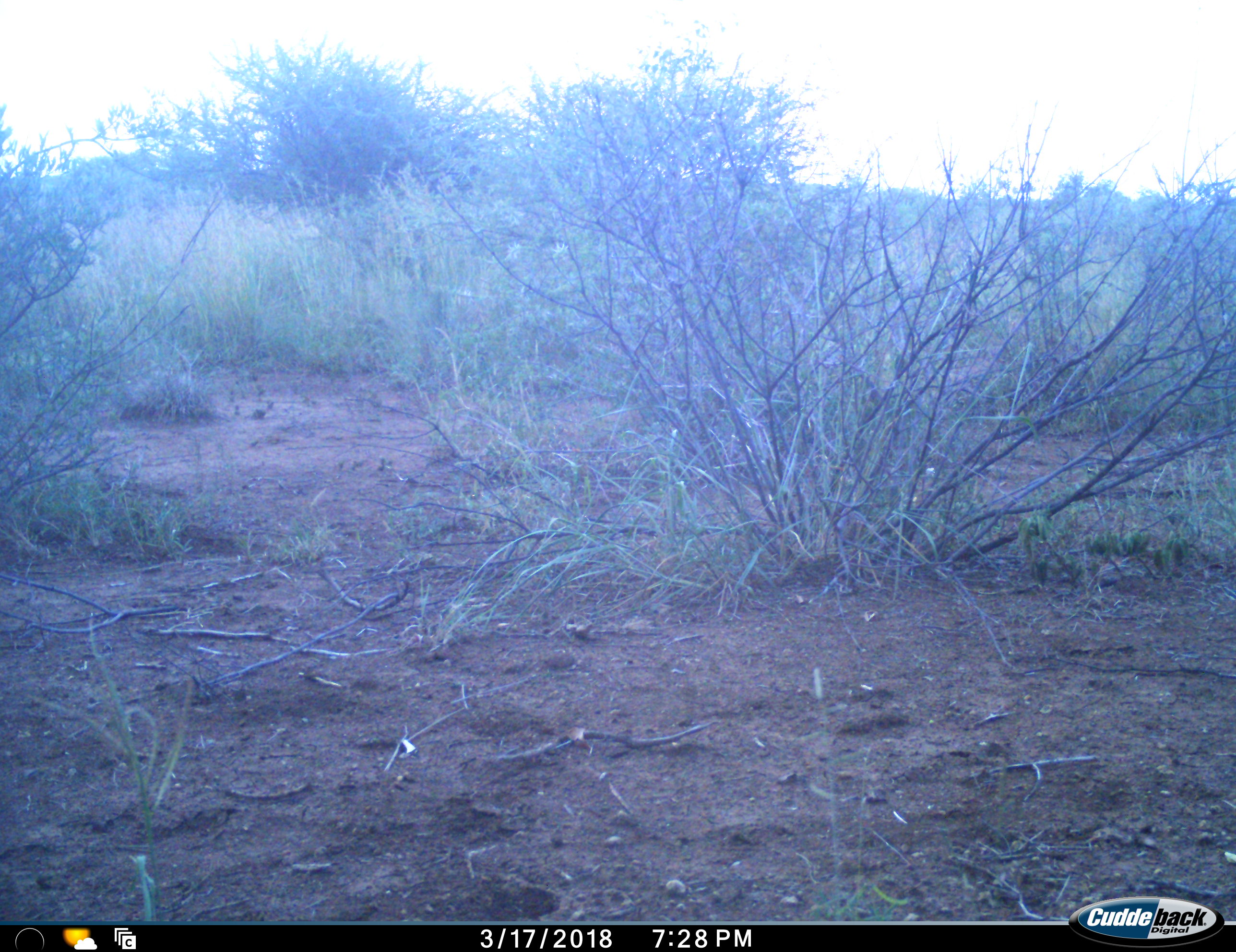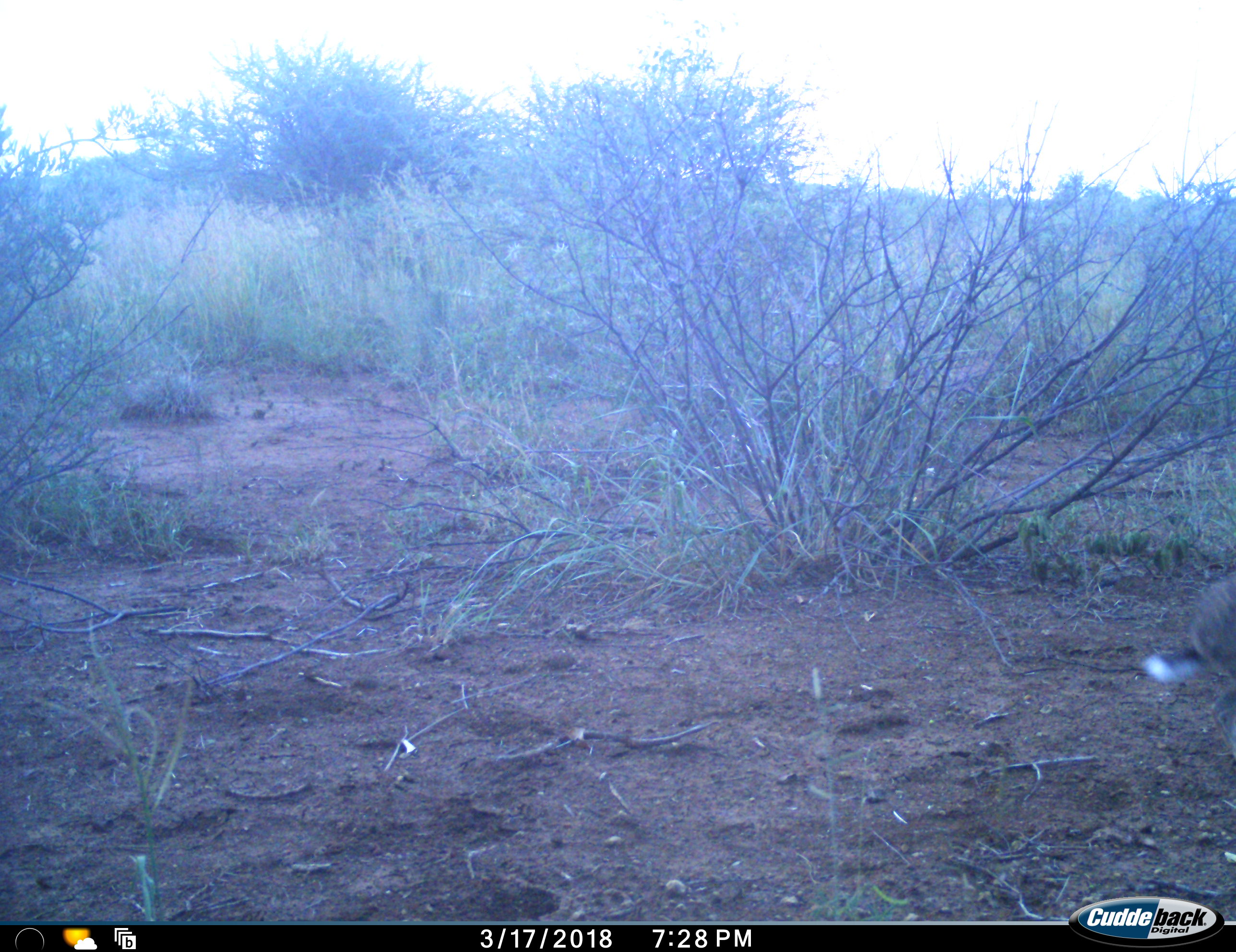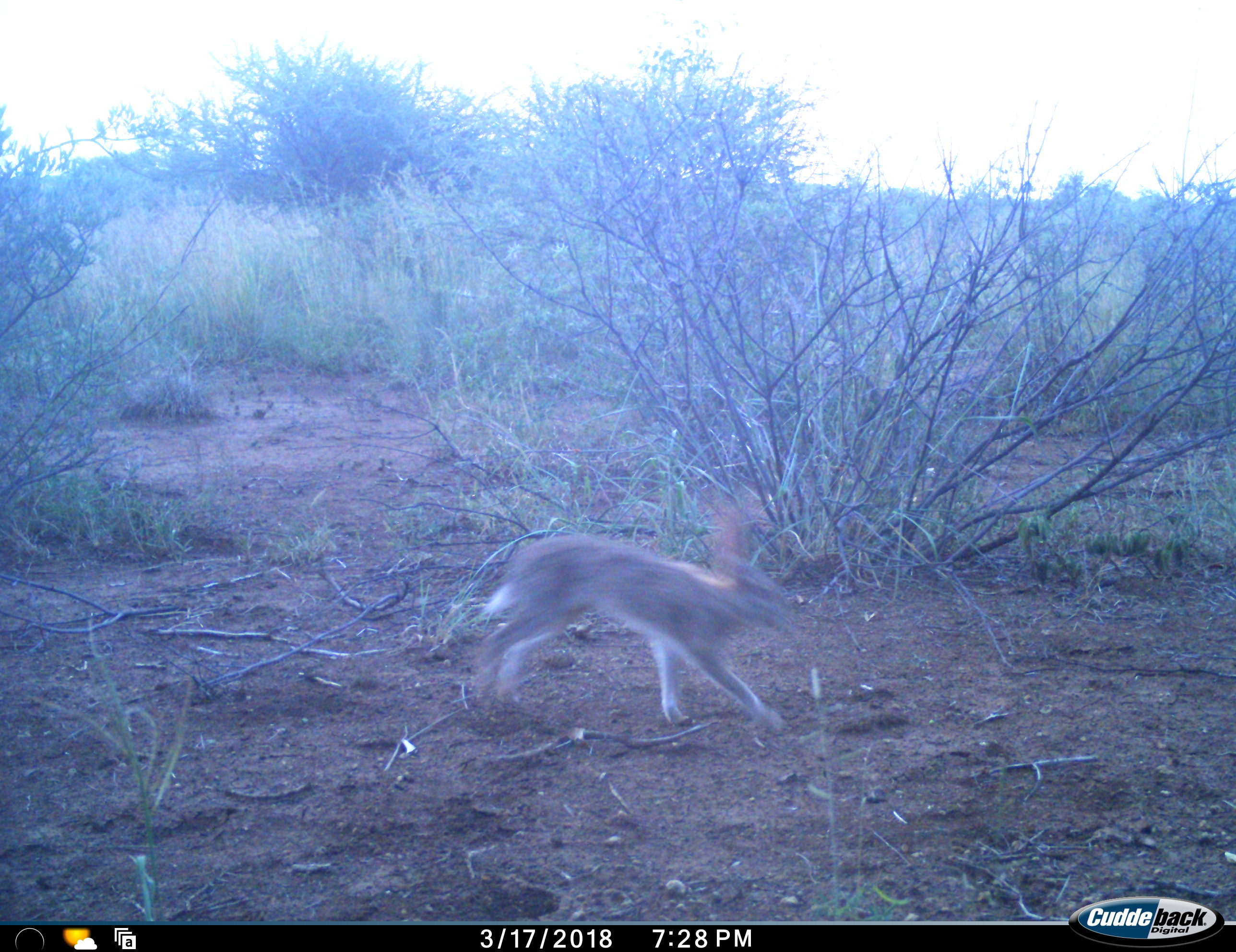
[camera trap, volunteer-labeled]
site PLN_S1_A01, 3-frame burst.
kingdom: Animalia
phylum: Chordata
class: Mammalia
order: Lagomorpha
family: Leporidae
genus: Lepus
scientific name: Lepus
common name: hare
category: hareunknown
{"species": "hareunknown (hare) (Lepus)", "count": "1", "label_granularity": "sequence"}